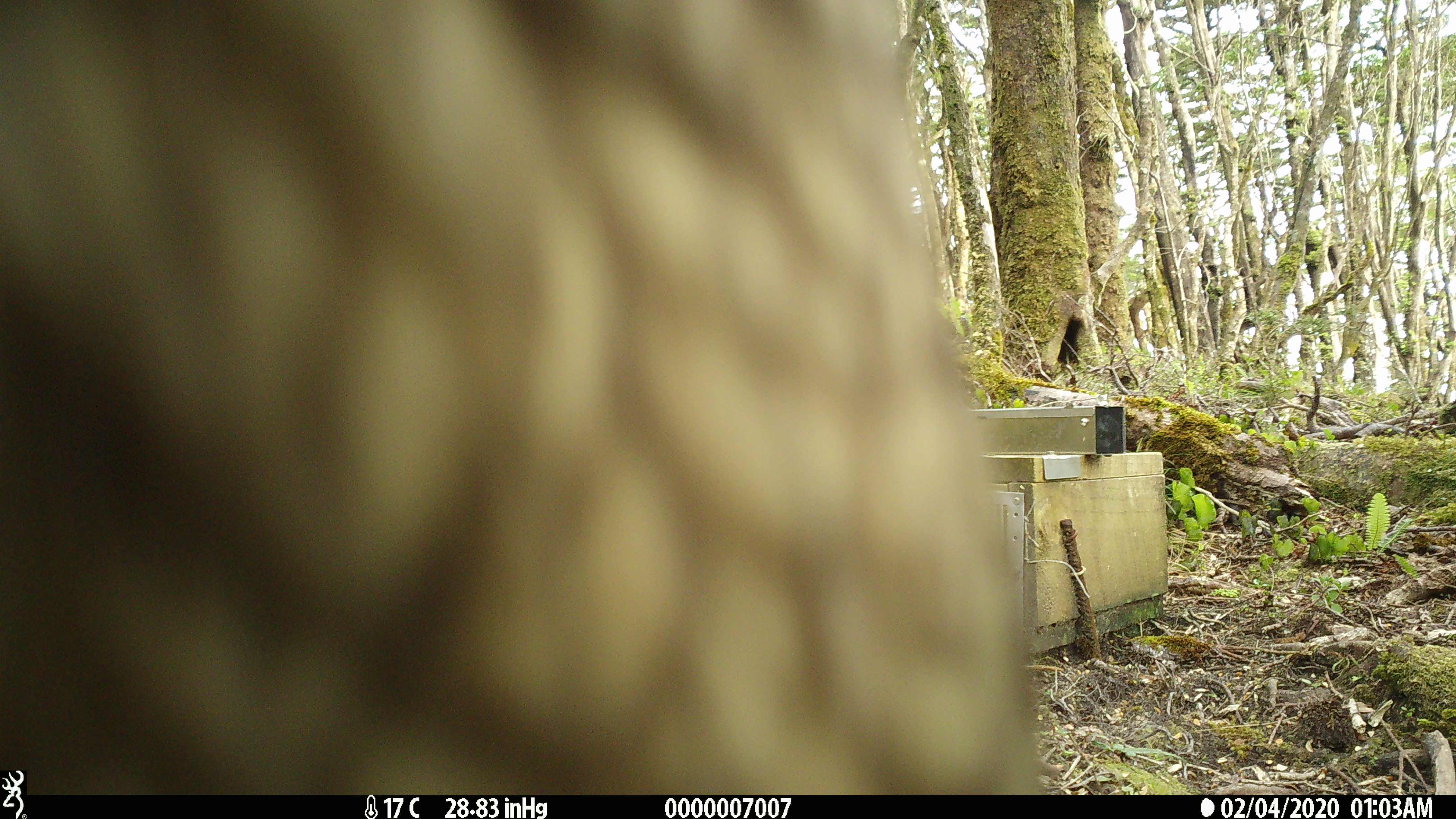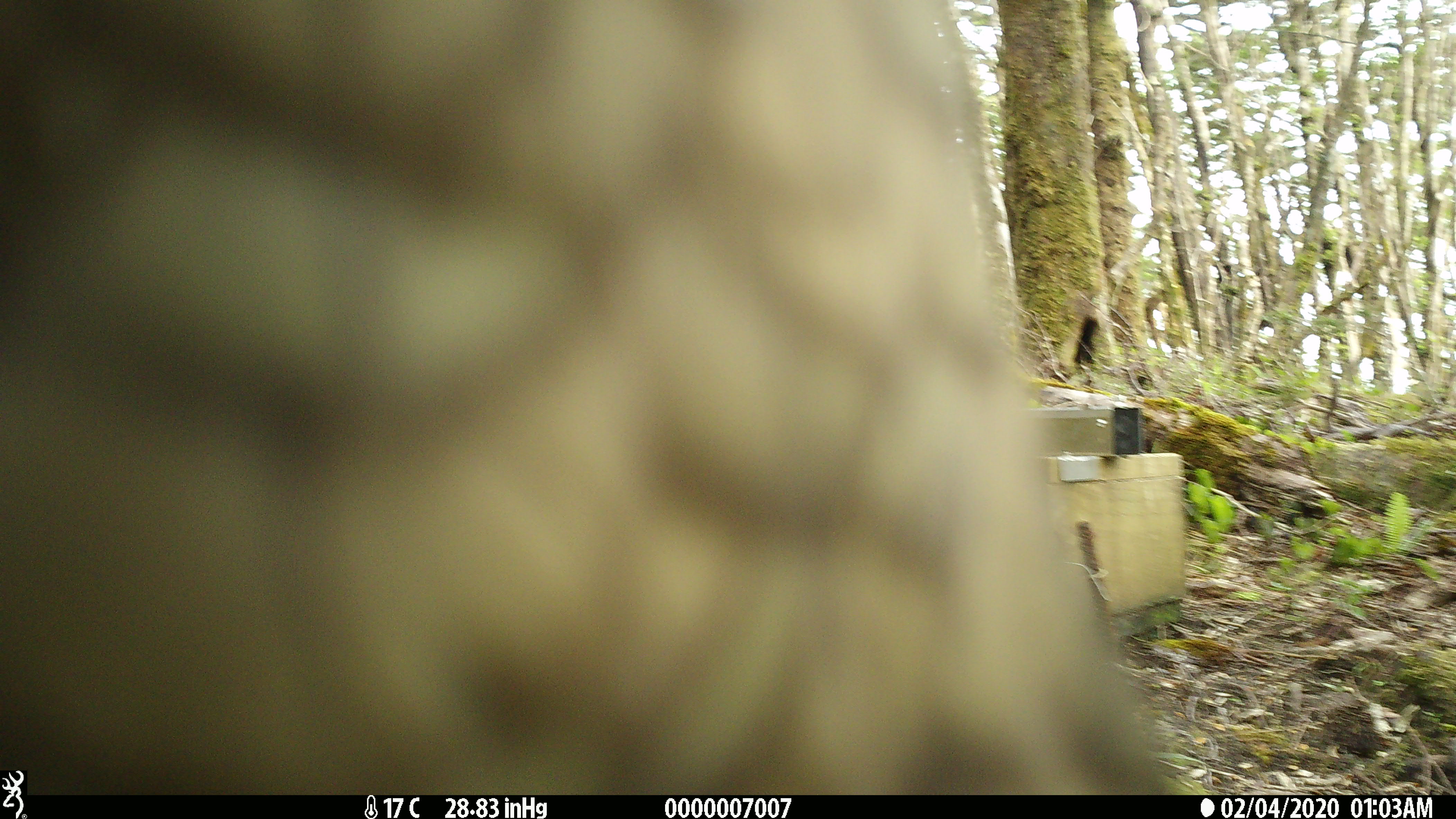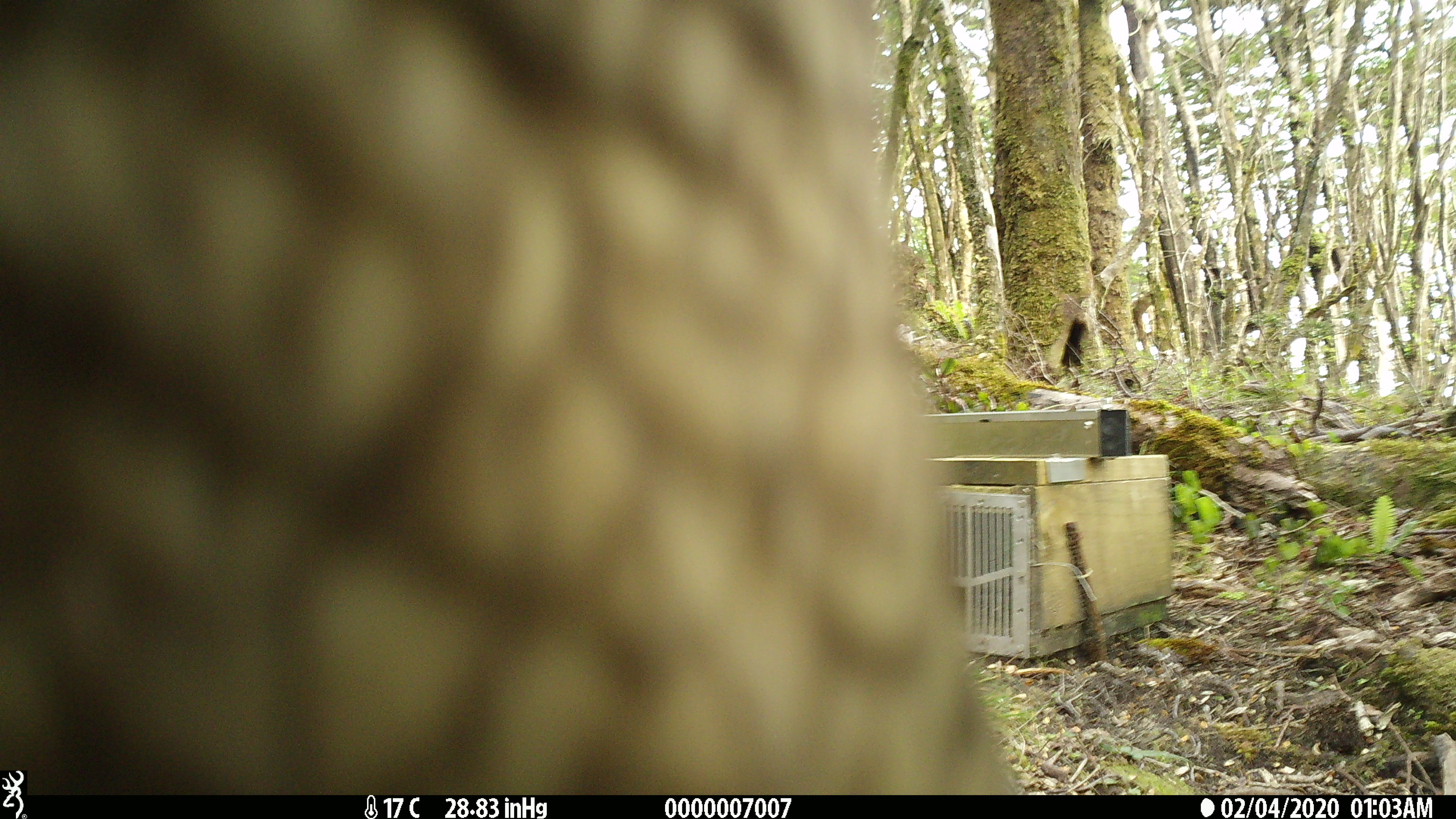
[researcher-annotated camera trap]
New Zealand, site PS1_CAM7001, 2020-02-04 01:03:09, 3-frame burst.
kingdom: Animalia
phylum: Chordata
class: Aves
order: Psittaciformes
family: Strigopidae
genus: Nestor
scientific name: Nestor notabilis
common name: kea